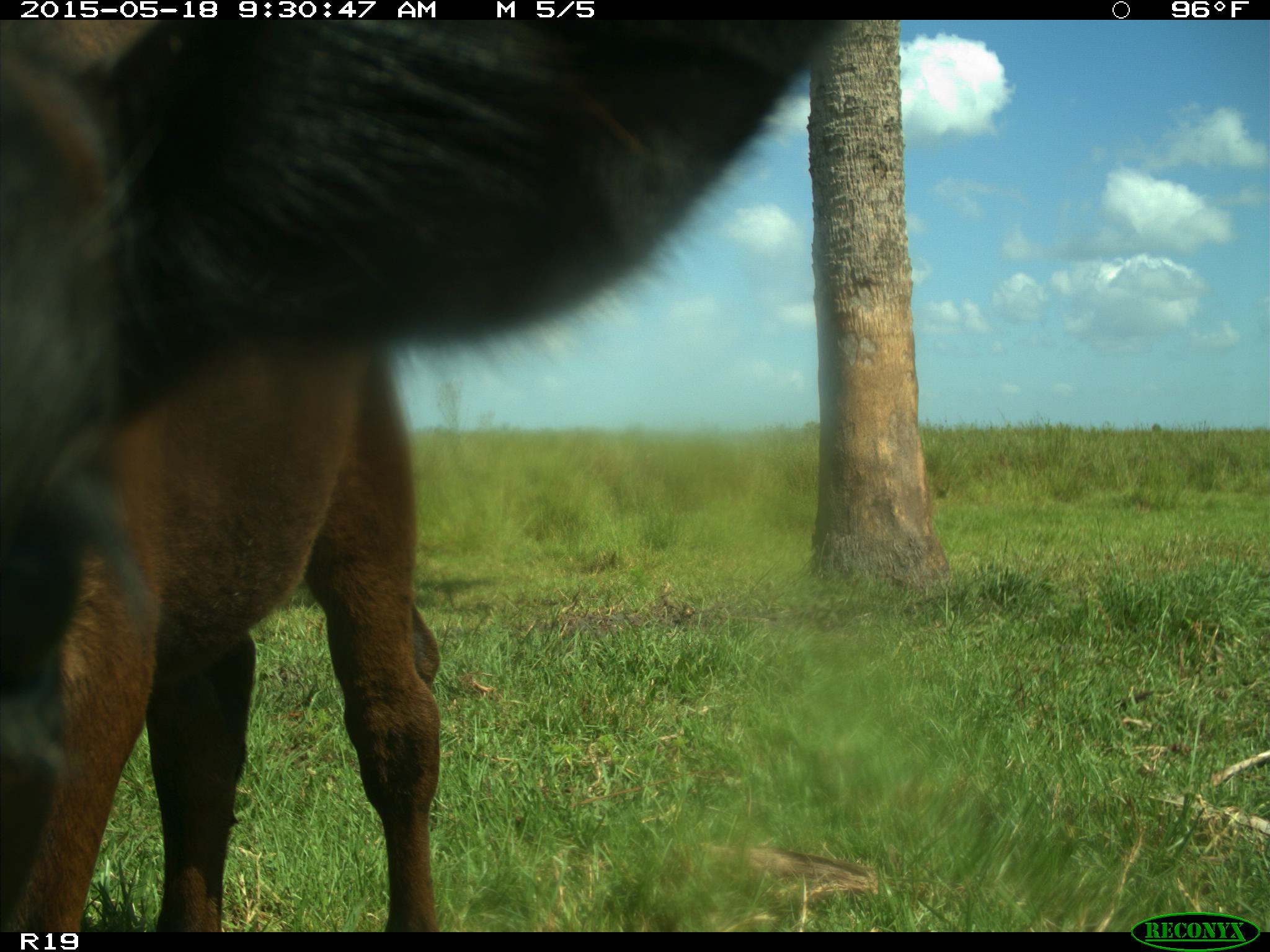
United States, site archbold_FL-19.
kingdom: Animalia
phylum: Chordata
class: Mammalia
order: Artiodactyla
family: Bovidae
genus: Bos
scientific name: Bos taurus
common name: domestic cow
Bos taurus (domestic cow).